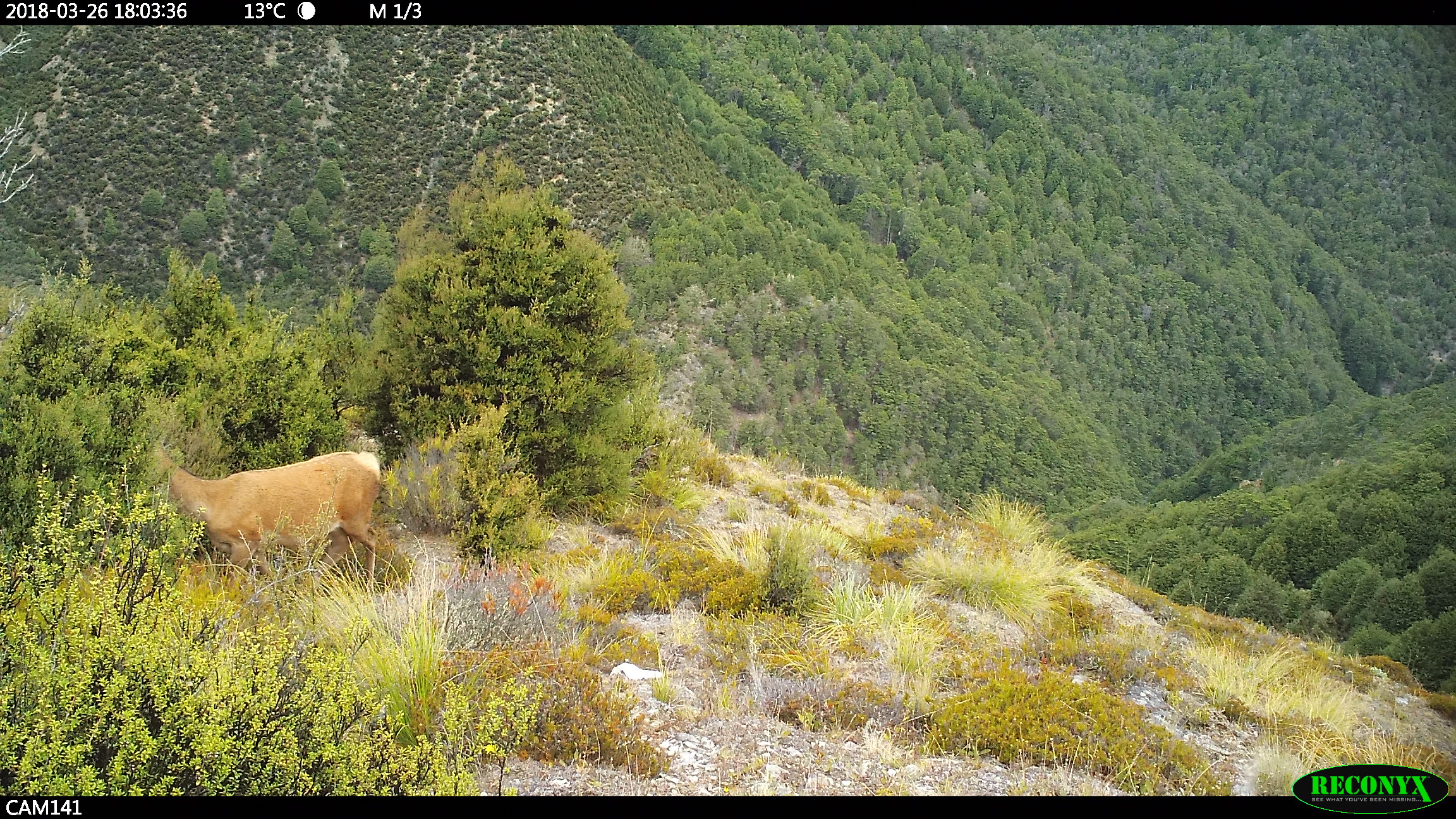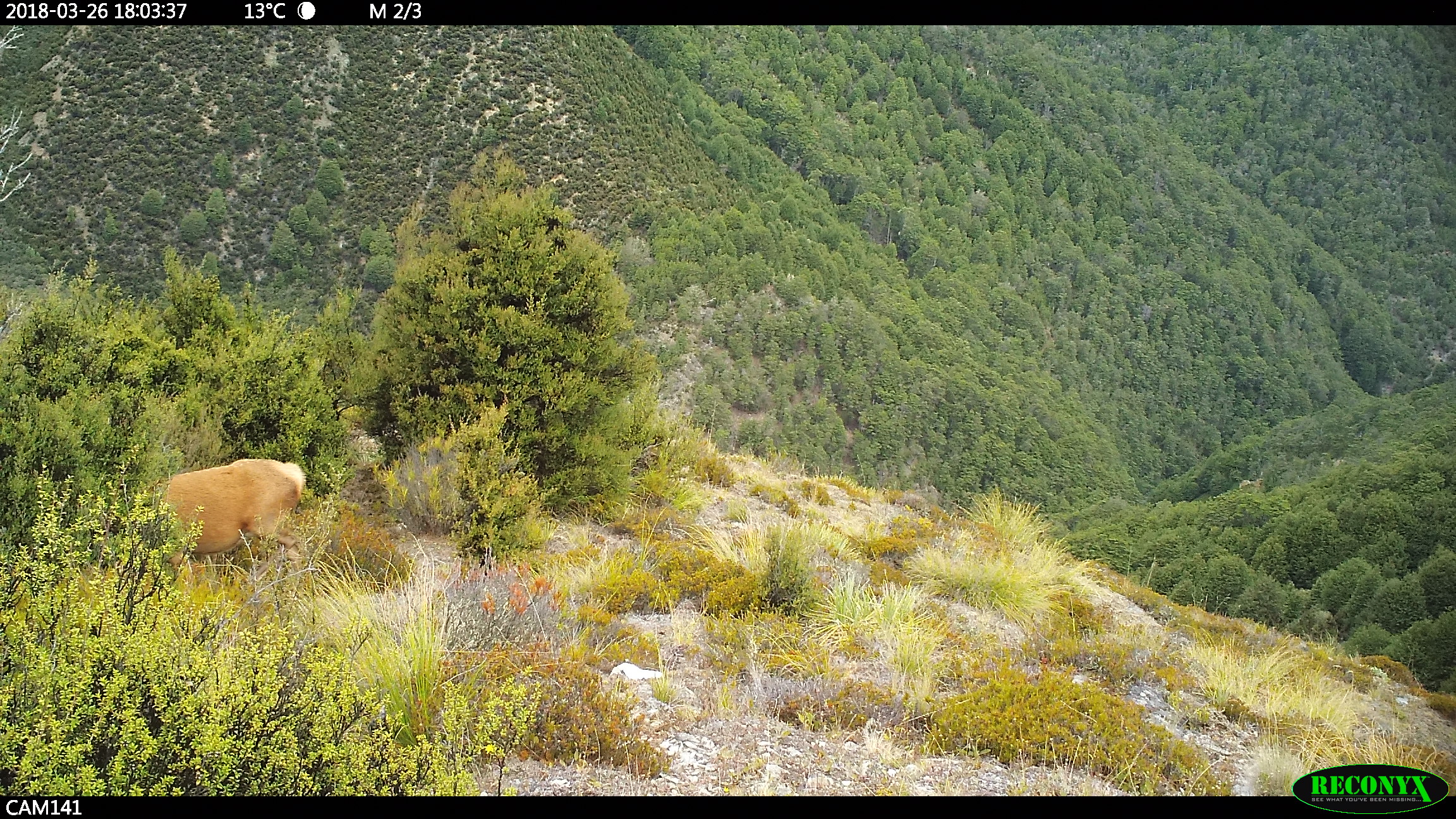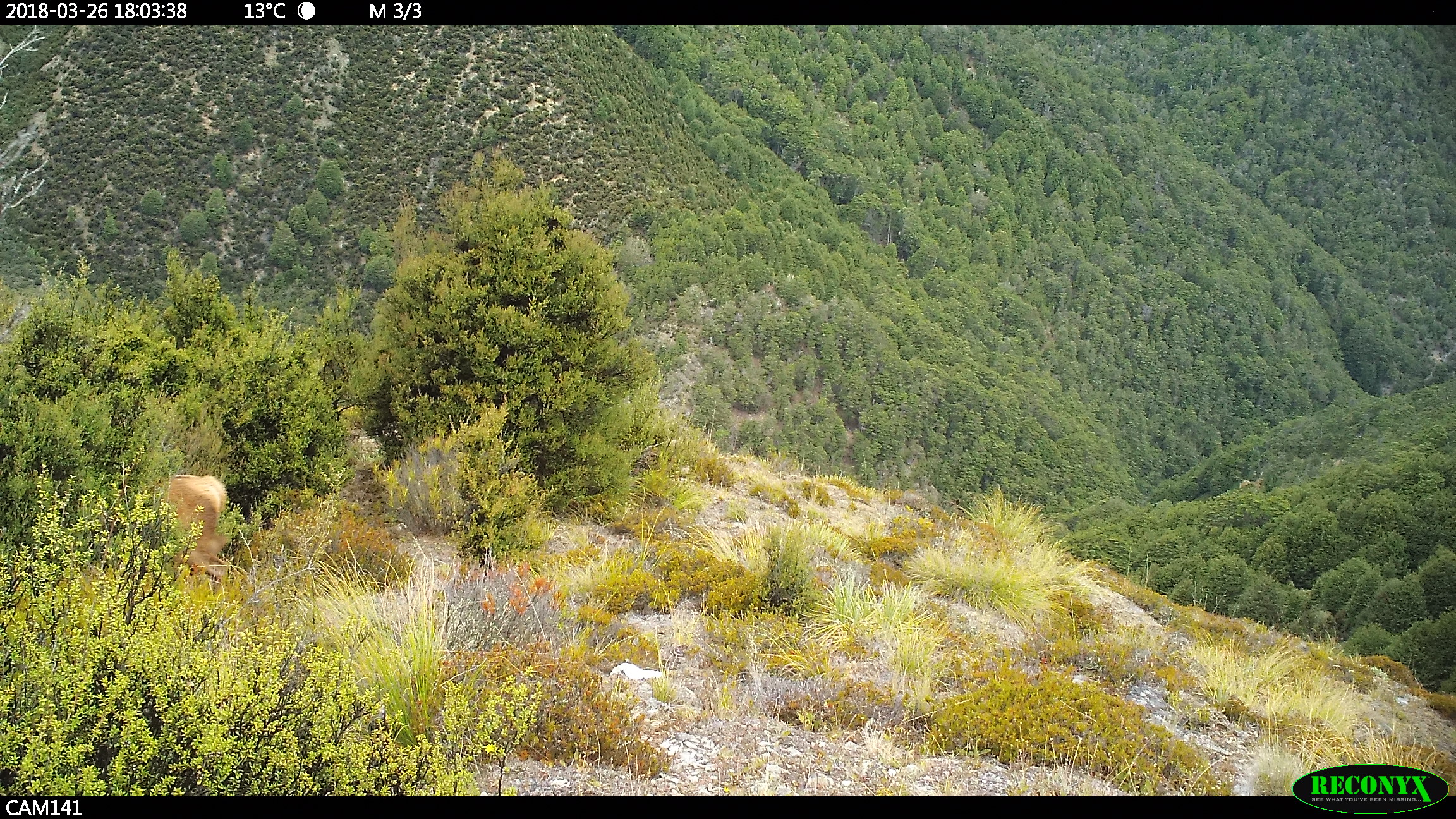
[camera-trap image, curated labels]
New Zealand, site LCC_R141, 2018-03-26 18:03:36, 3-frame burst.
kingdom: Animalia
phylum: Chordata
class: Mammalia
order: Artiodactyla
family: Cervidae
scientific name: Cervidae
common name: deer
Deer (Cervidae).